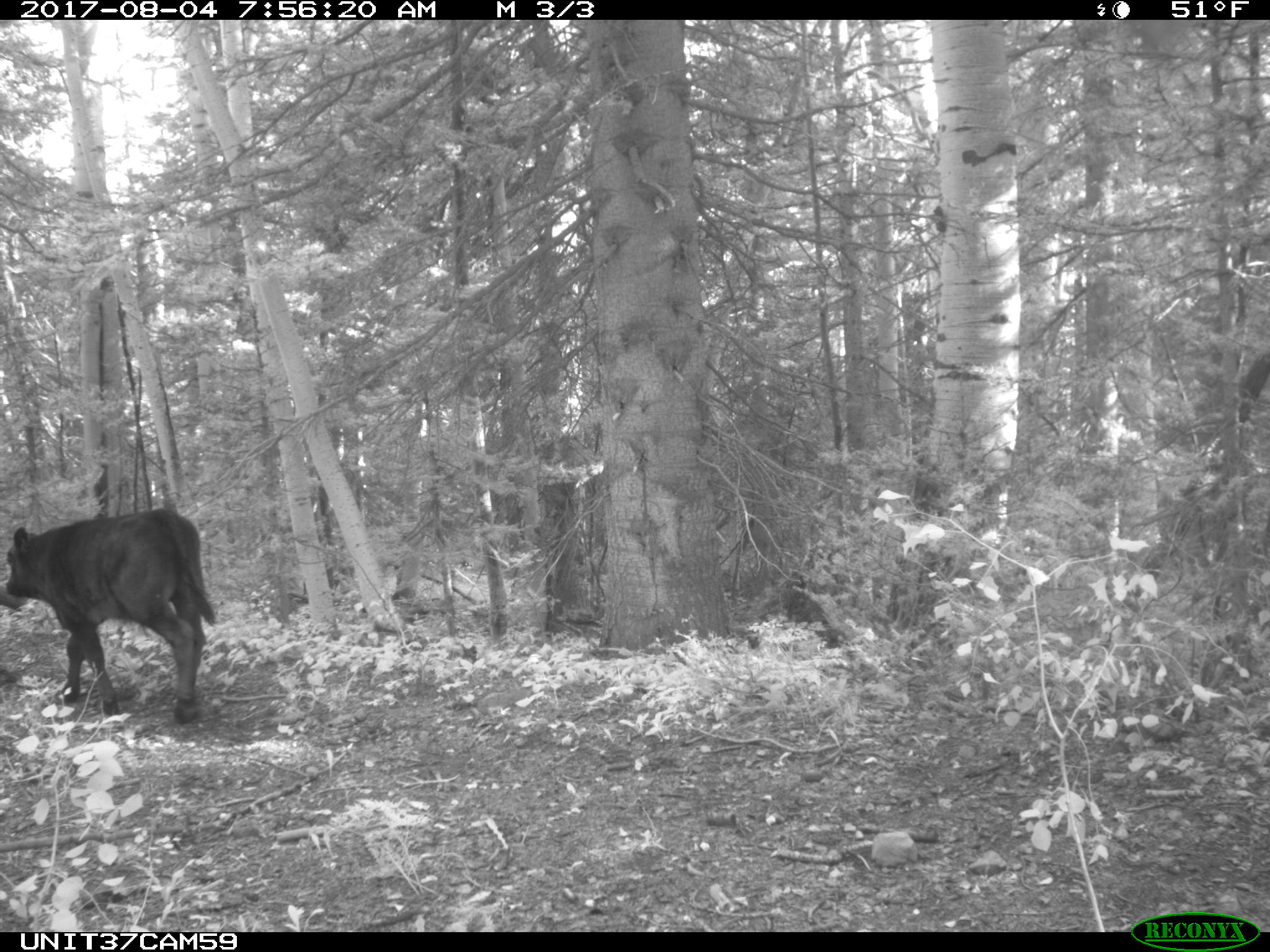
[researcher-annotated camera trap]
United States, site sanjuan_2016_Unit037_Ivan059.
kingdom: Animalia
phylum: Chordata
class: Mammalia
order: Artiodactyla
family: Bovidae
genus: Bos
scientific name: Bos taurus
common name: domestic cow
Bos taurus (domestic cow).